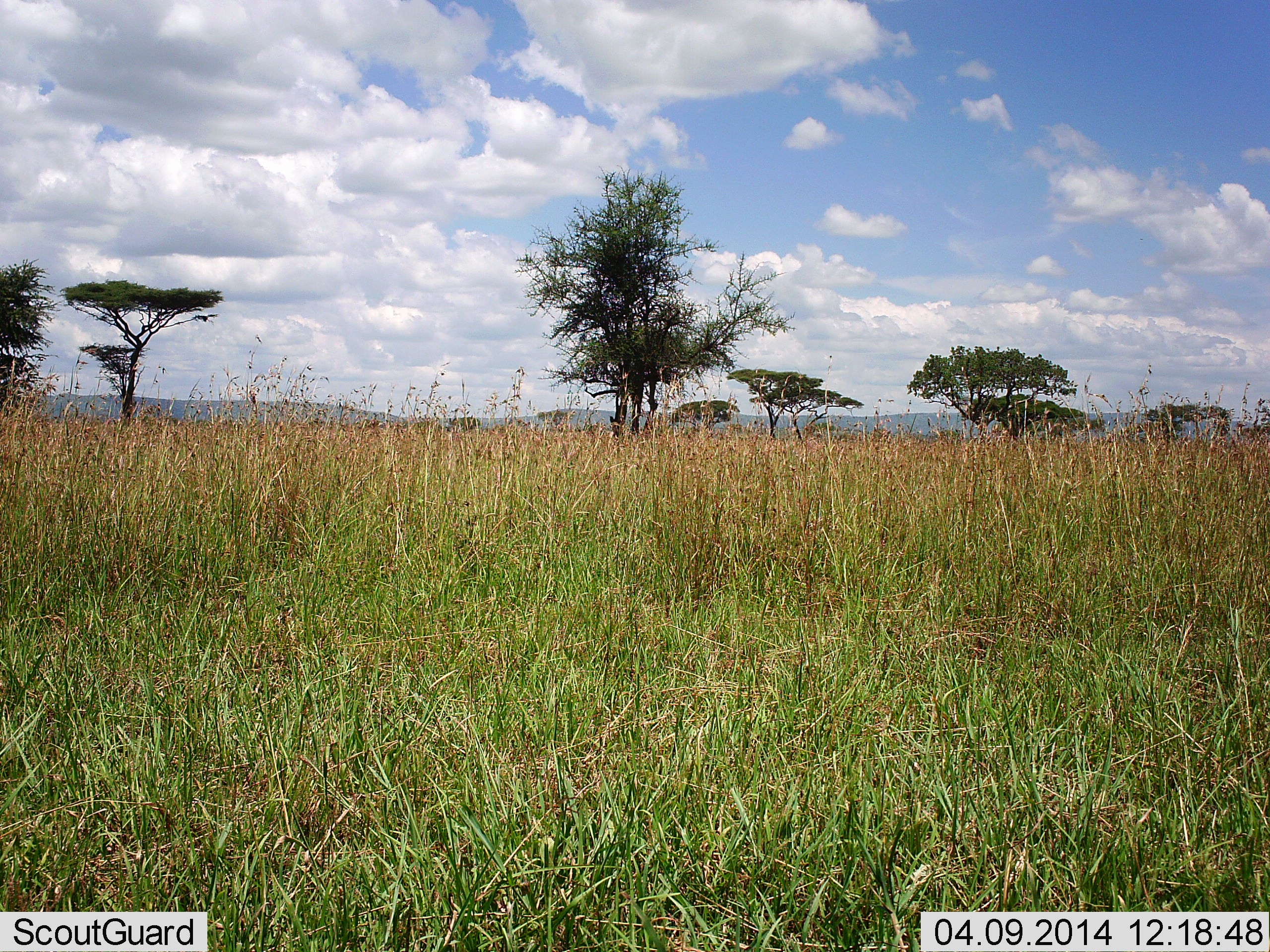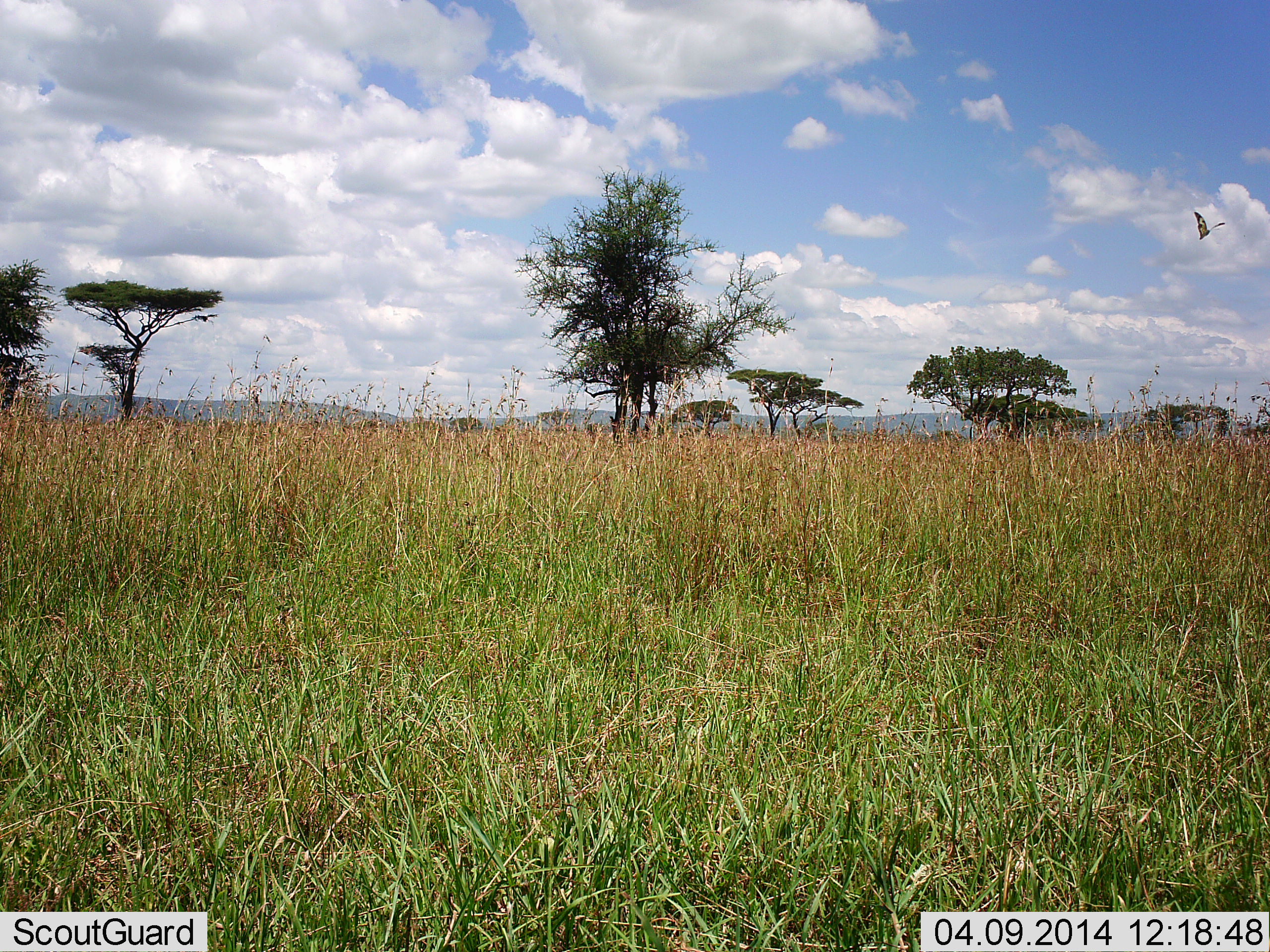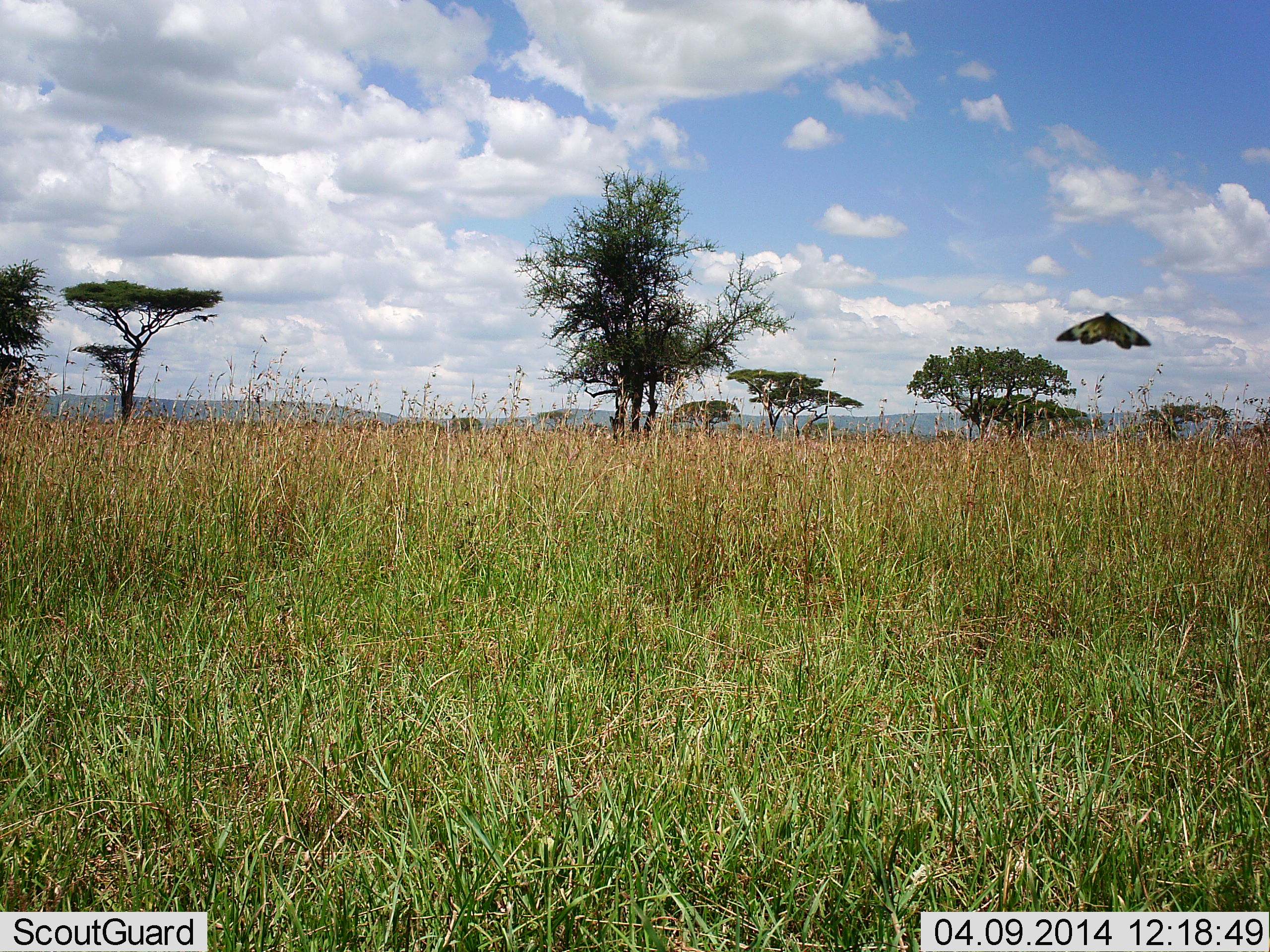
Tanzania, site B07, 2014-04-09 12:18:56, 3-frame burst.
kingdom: Animalia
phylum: Arthropoda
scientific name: Arthropoda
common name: arthropods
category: insectspider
Insectspider (arthropods) (Arthropoda), count 1. Behavior (volunteer vote fractions): standing 0%, resting 0%, moving 100%, interacting 0%. Young present (vote fraction): 0%. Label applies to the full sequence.